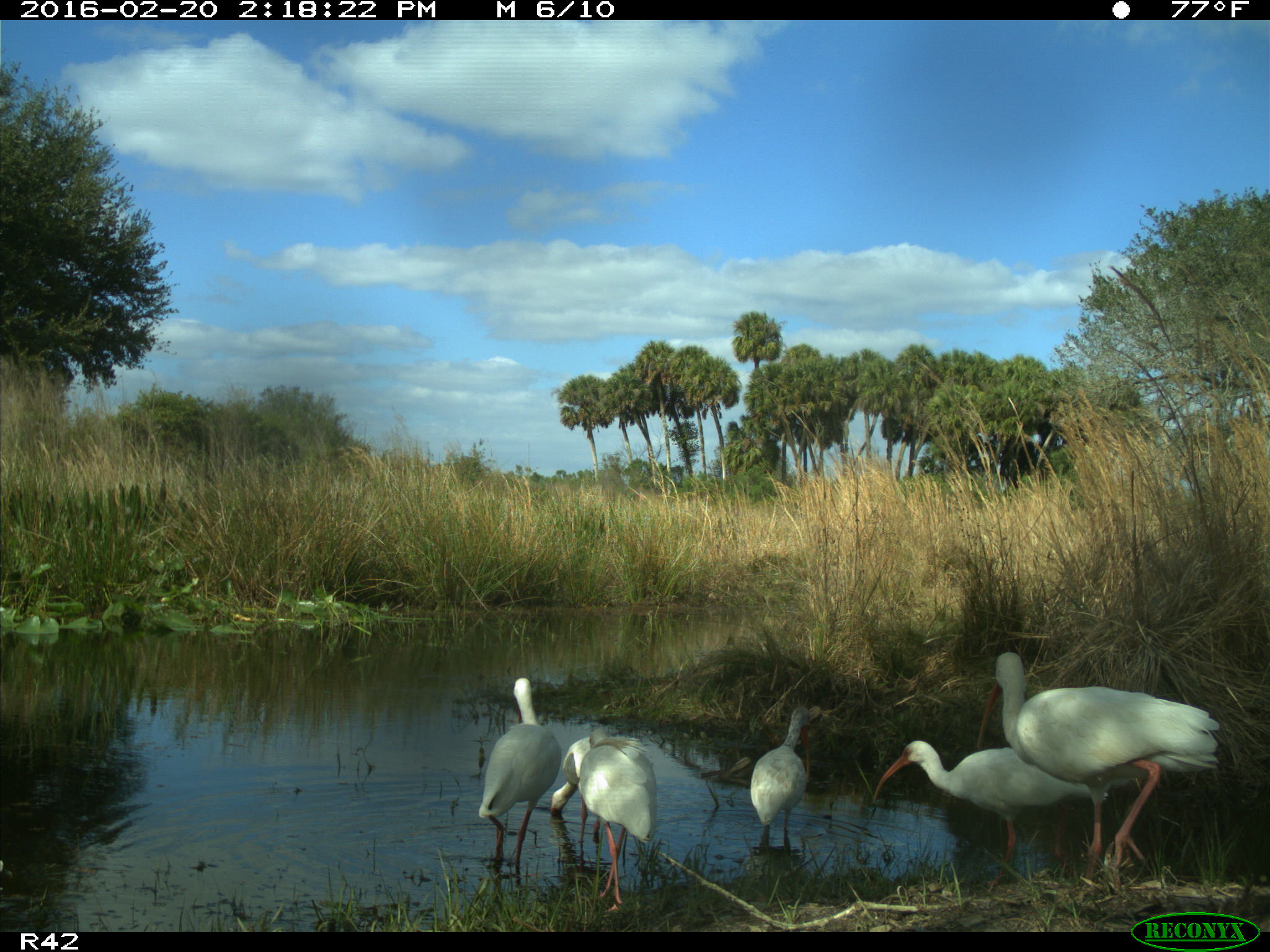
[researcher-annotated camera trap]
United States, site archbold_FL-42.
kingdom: Animalia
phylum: Chordata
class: Aves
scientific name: Aves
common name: birds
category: unidentified bird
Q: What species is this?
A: Unidentified bird (birds) (Aves).